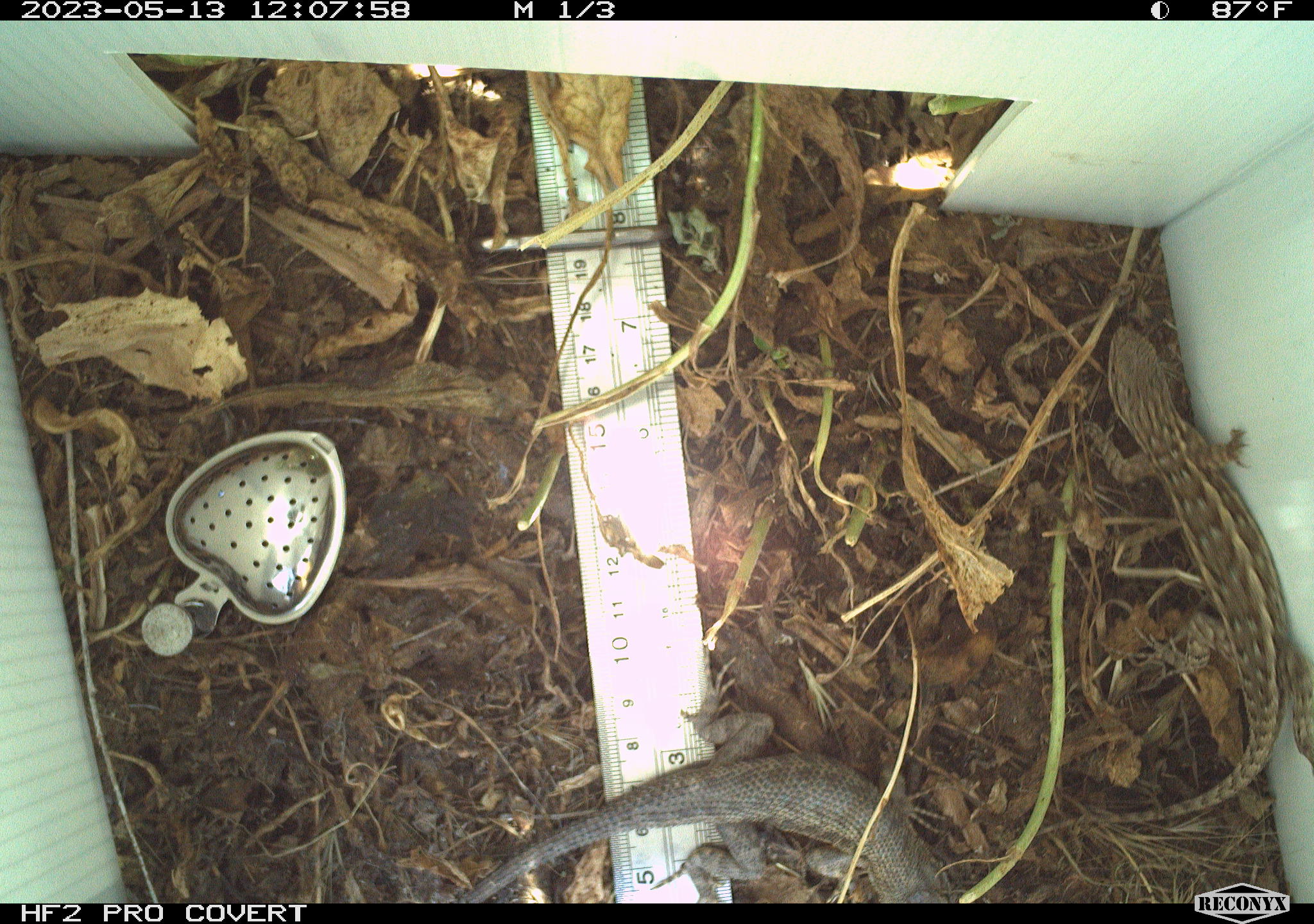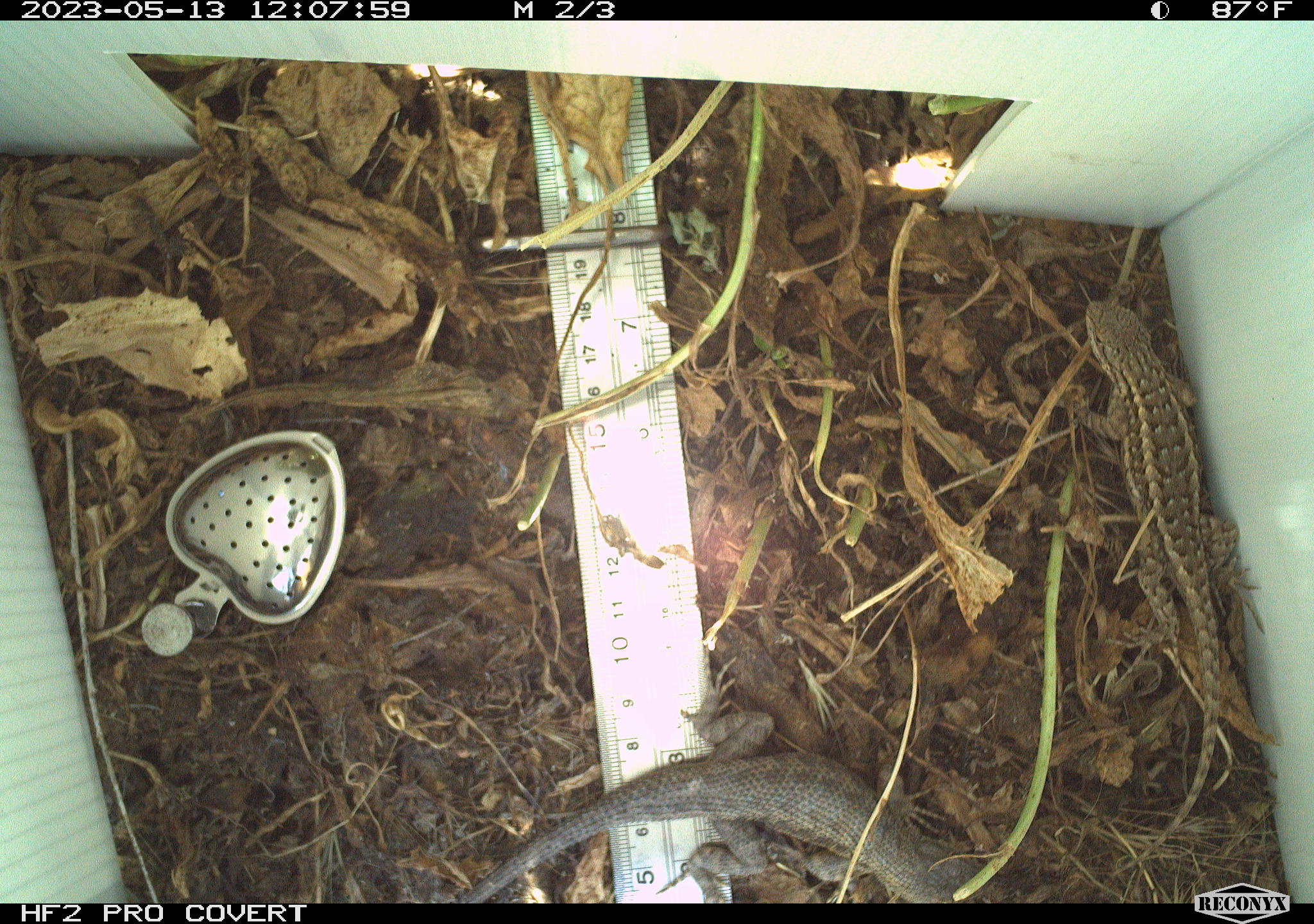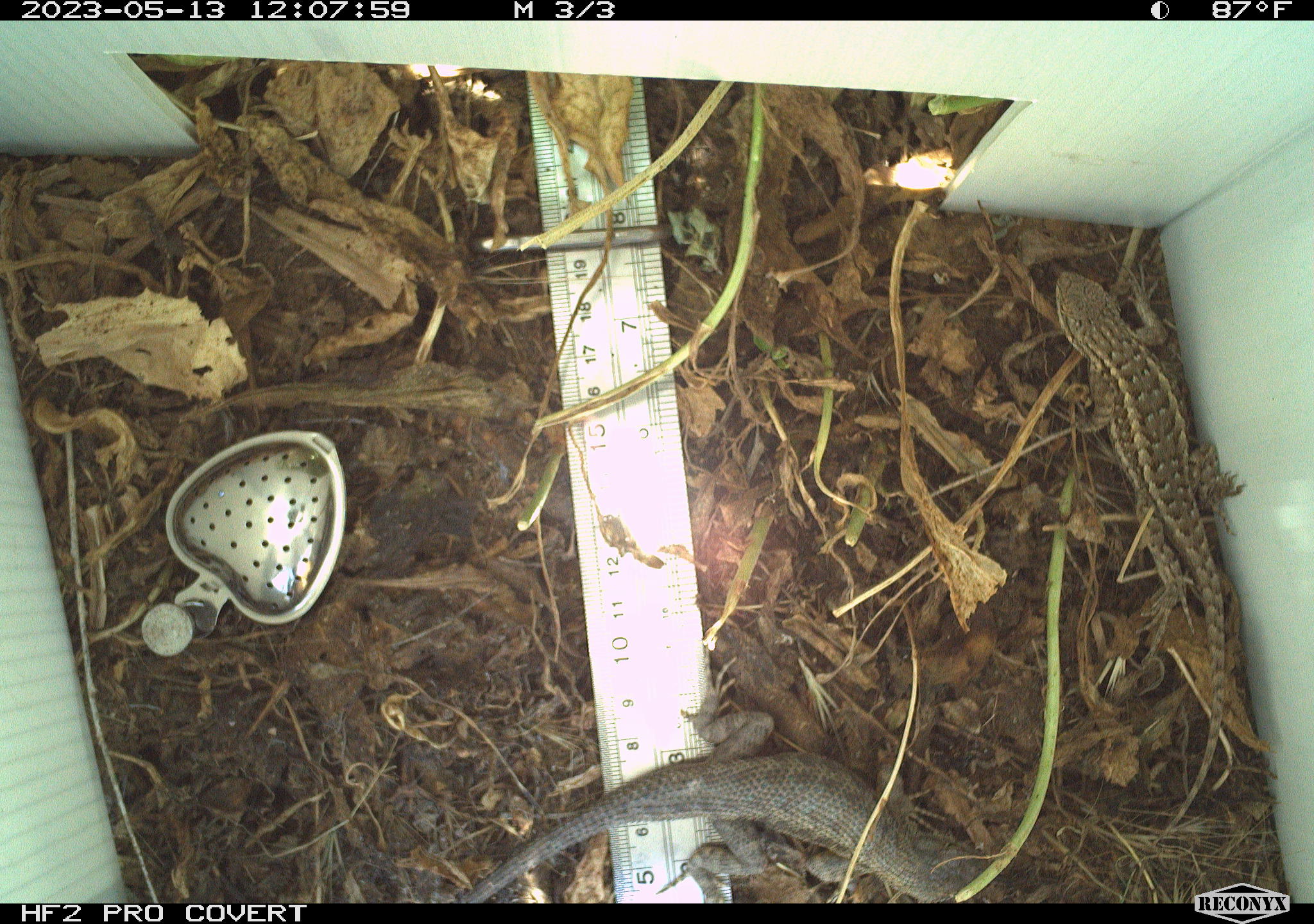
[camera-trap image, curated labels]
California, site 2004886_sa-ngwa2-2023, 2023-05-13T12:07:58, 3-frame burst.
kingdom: Animalia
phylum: Chordata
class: Reptilia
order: Squamata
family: Phrynosomatidae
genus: Uta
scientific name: Uta stansburiana elegans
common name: western side-blotched lizard